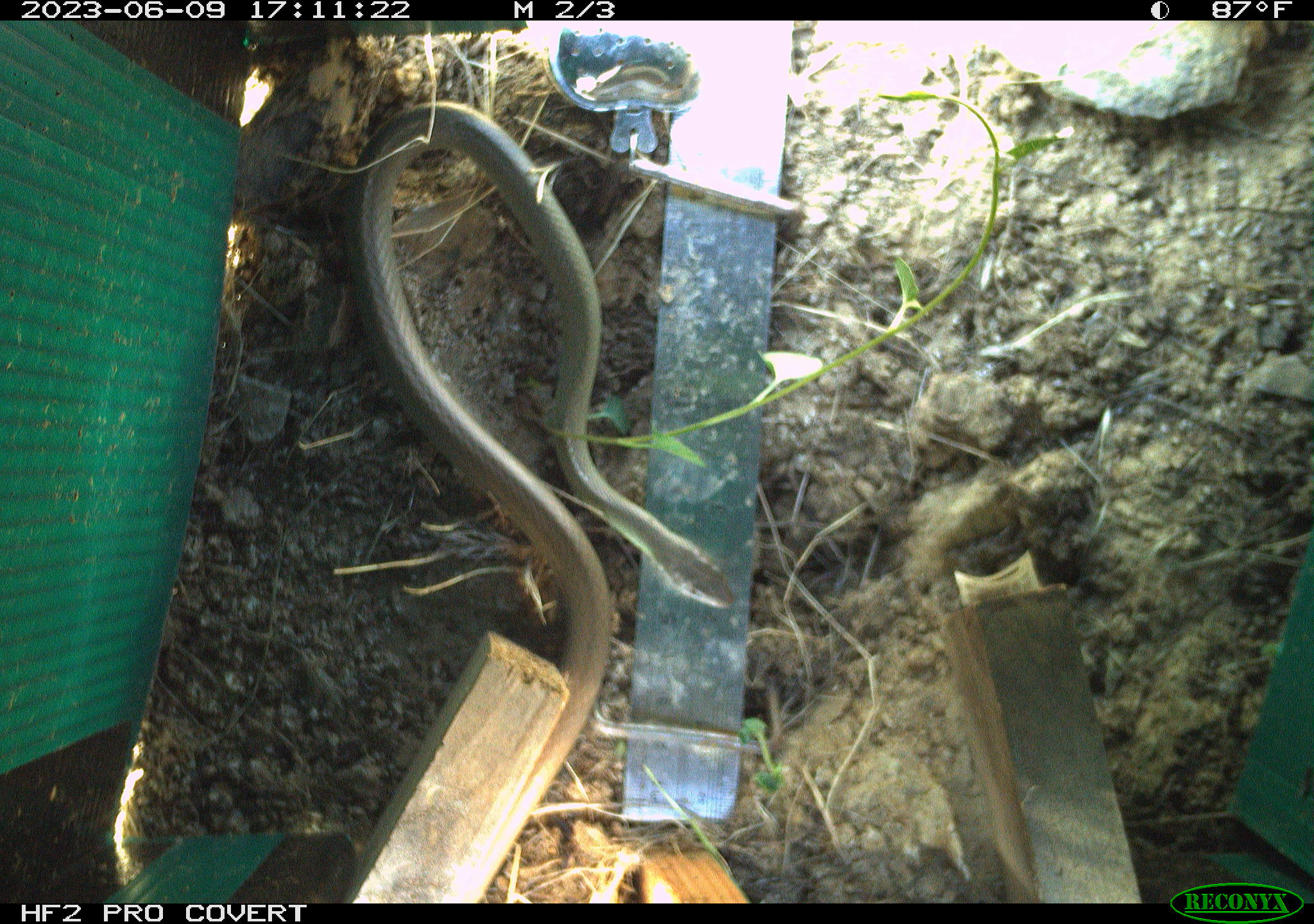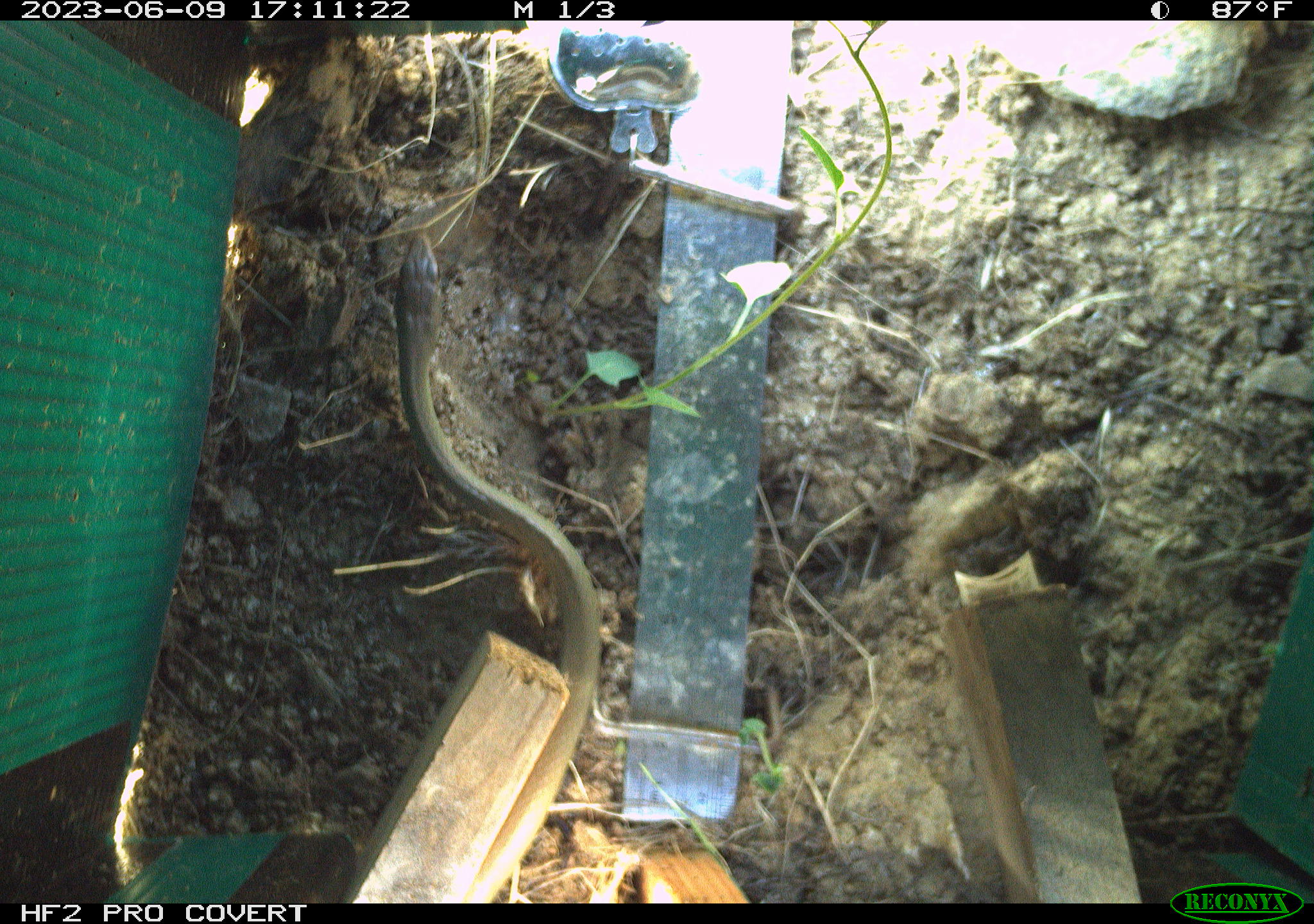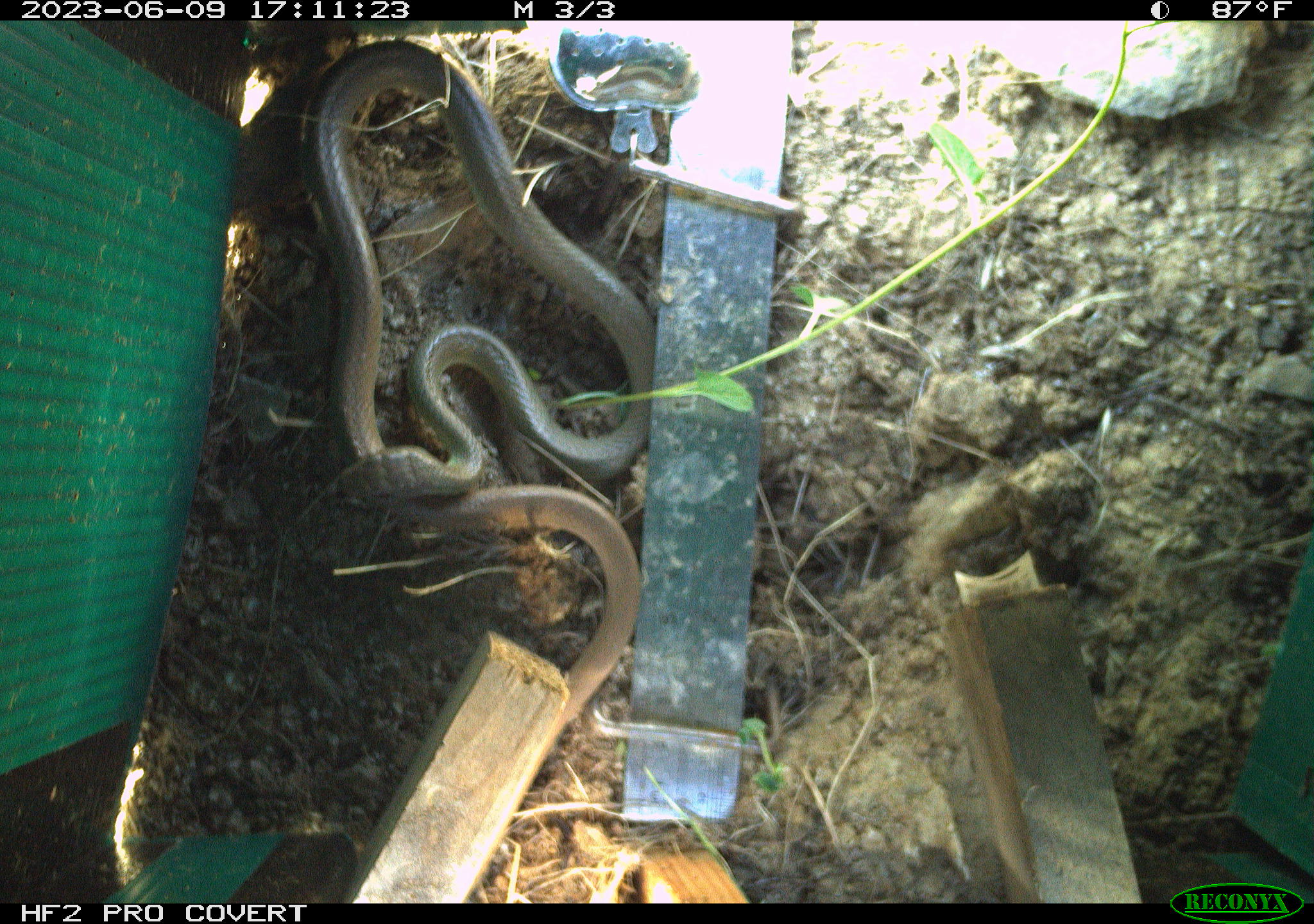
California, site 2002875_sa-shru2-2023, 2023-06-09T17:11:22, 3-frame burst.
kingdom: Animalia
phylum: Chordata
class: Reptilia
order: Squamata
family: Colubridae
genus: Coluber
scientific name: Coluber constrictor mormon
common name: western yellow-bellied racer